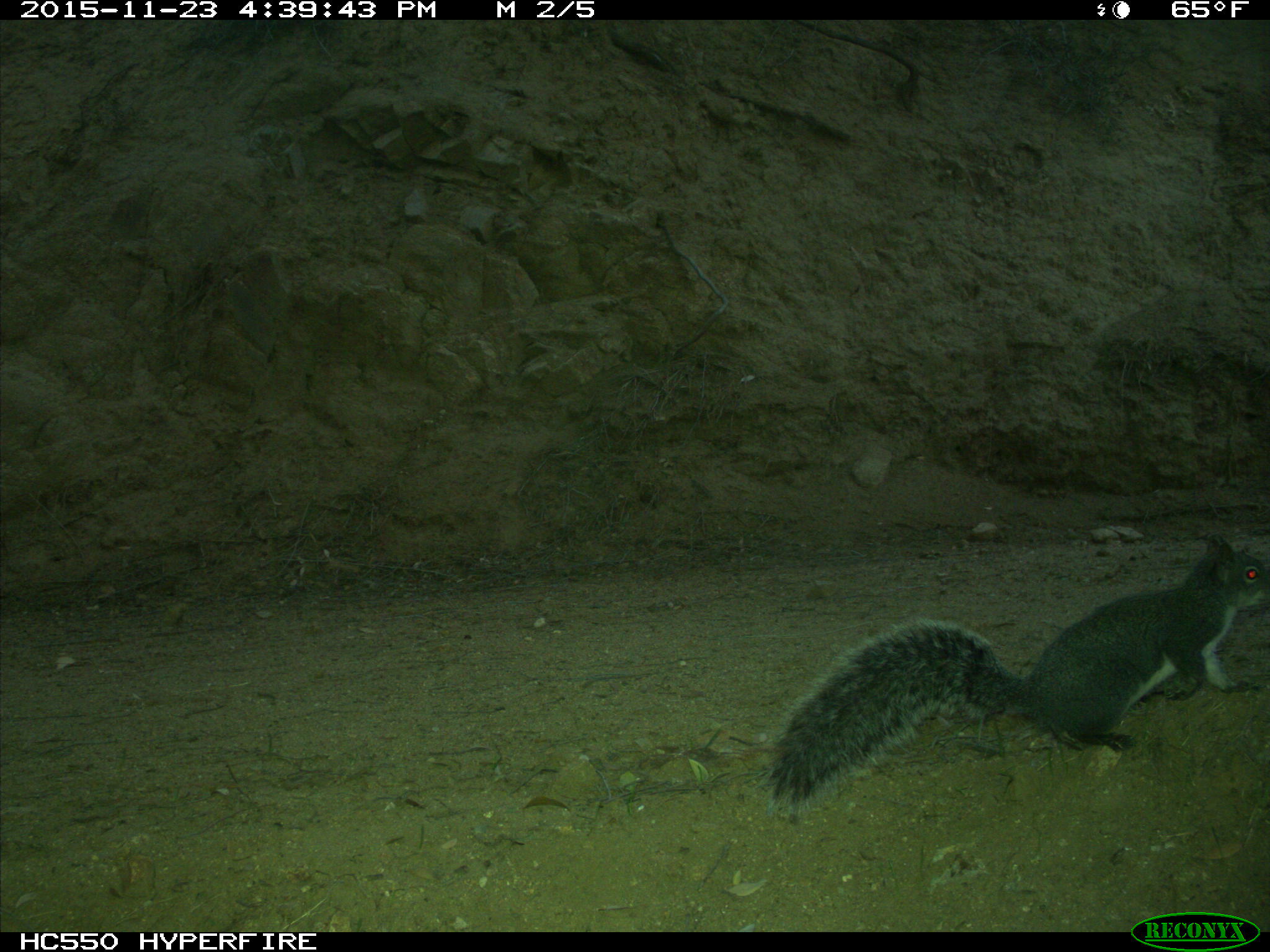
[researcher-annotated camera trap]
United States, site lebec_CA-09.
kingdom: Animalia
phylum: Chordata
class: Mammalia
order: Rodentia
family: Sciuridae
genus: Sciurus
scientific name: Sciurus carolinensis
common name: eastern gray squirrel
Sciurus carolinensis (eastern gray squirrel).